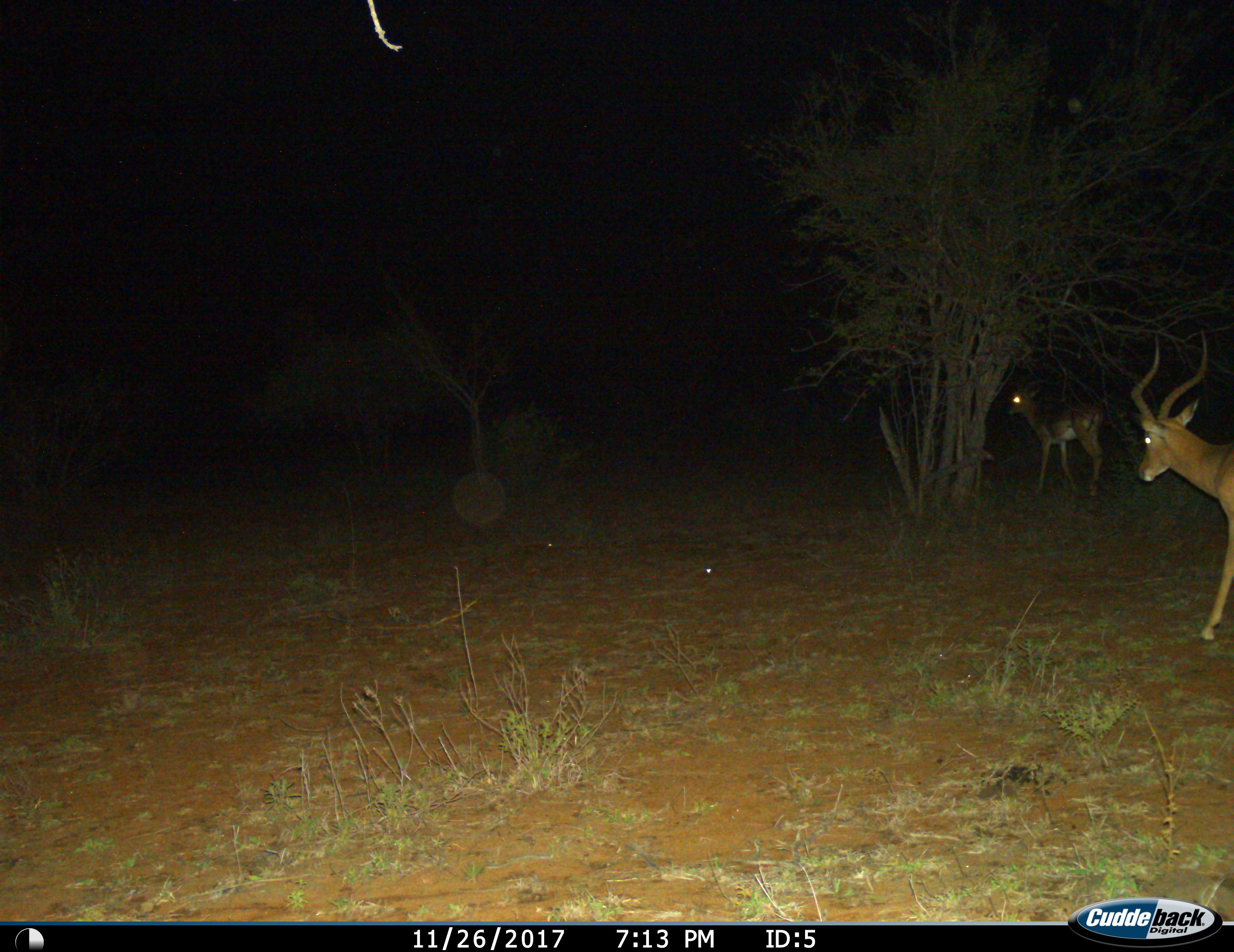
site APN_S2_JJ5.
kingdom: Animalia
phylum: Chordata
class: Mammalia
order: Artiodactyla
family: Bovidae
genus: Aepyceros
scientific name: Aepyceros melampus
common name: impala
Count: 2.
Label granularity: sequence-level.